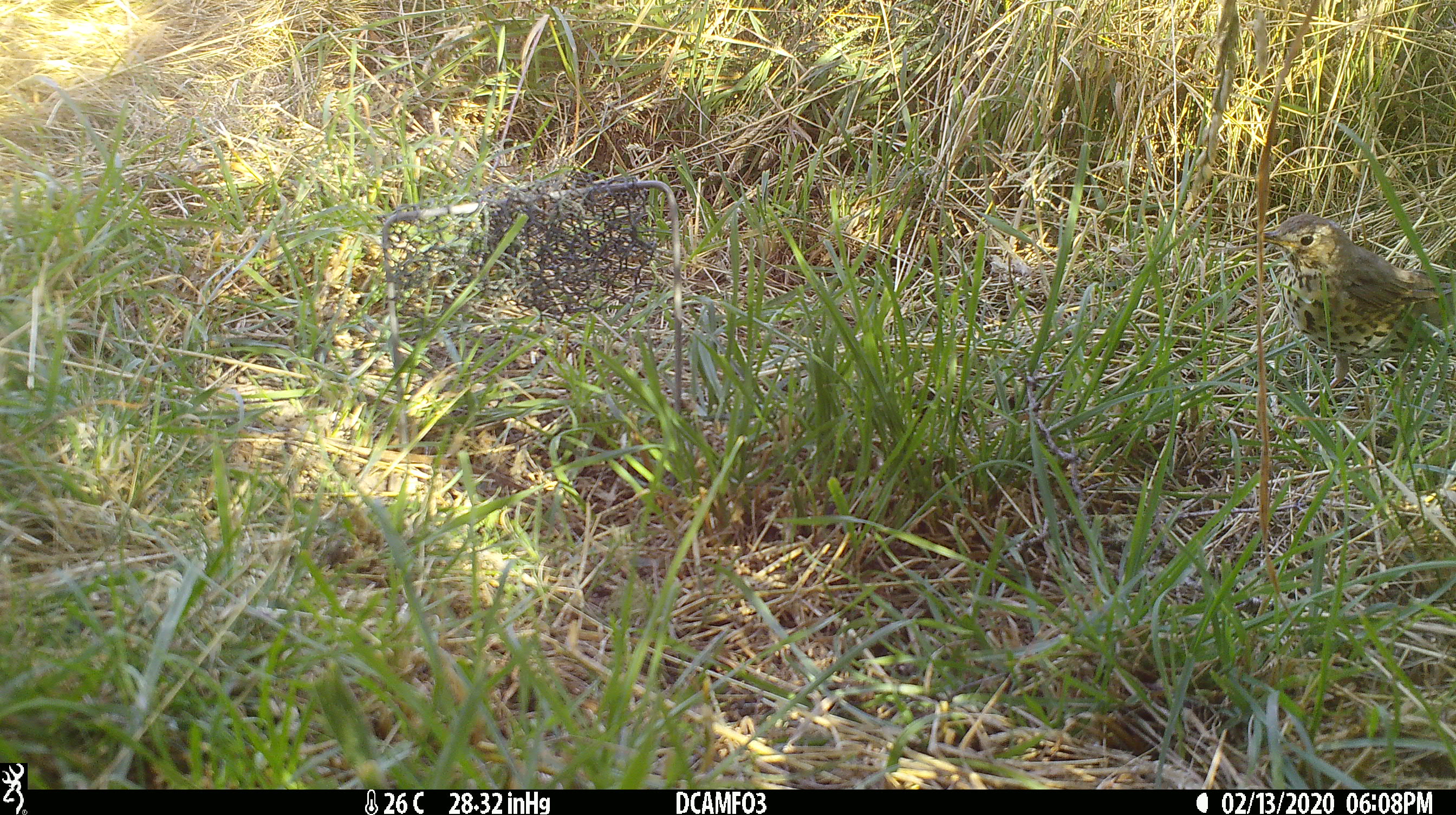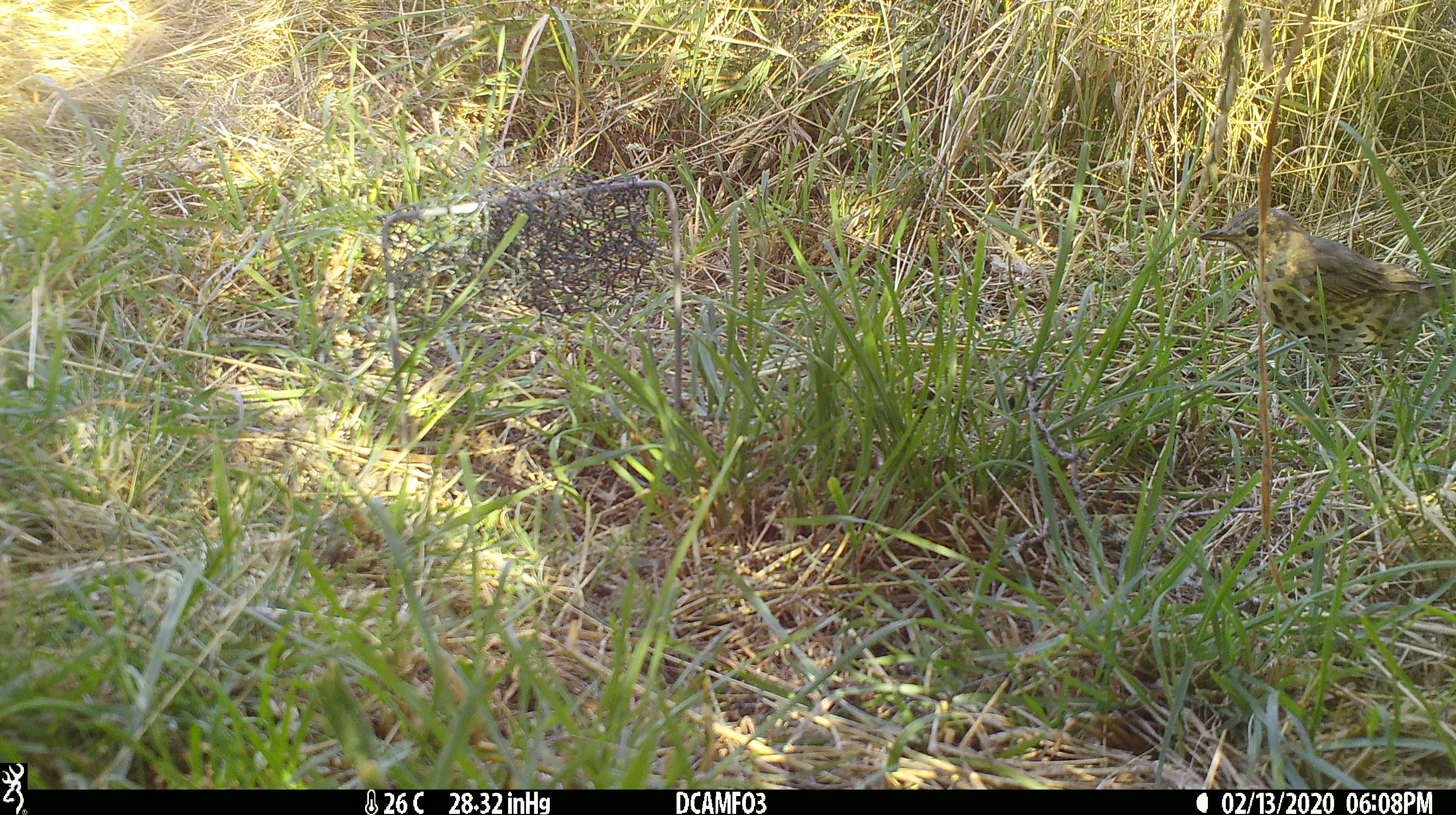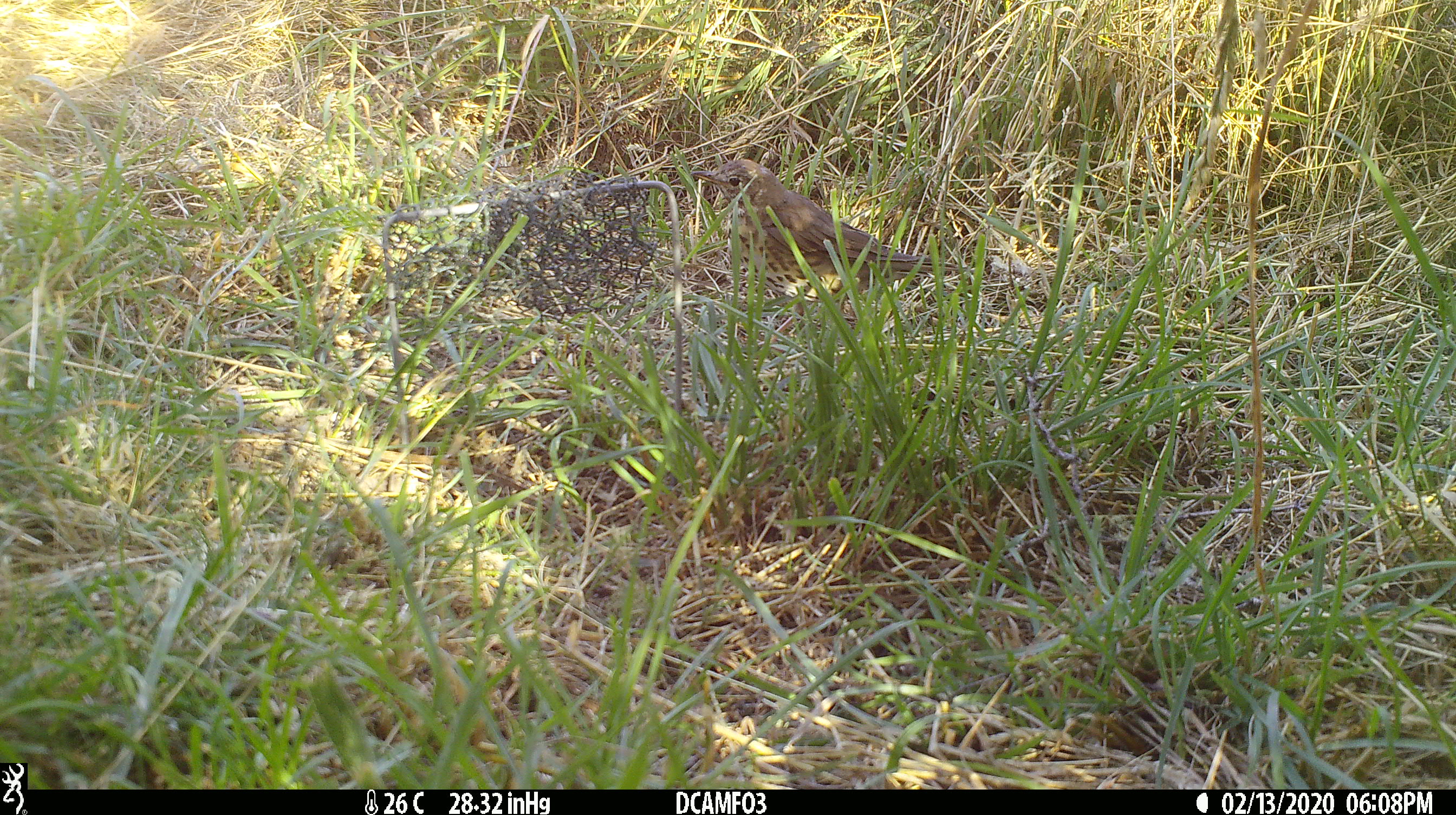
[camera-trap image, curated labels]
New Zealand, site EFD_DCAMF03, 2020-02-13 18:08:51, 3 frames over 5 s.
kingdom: Animalia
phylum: Chordata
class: Aves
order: Passeriformes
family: Turdidae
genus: Turdus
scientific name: Turdus philomelos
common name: song thrush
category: thrush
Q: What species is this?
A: Thrush (song thrush) (Turdus philomelos).